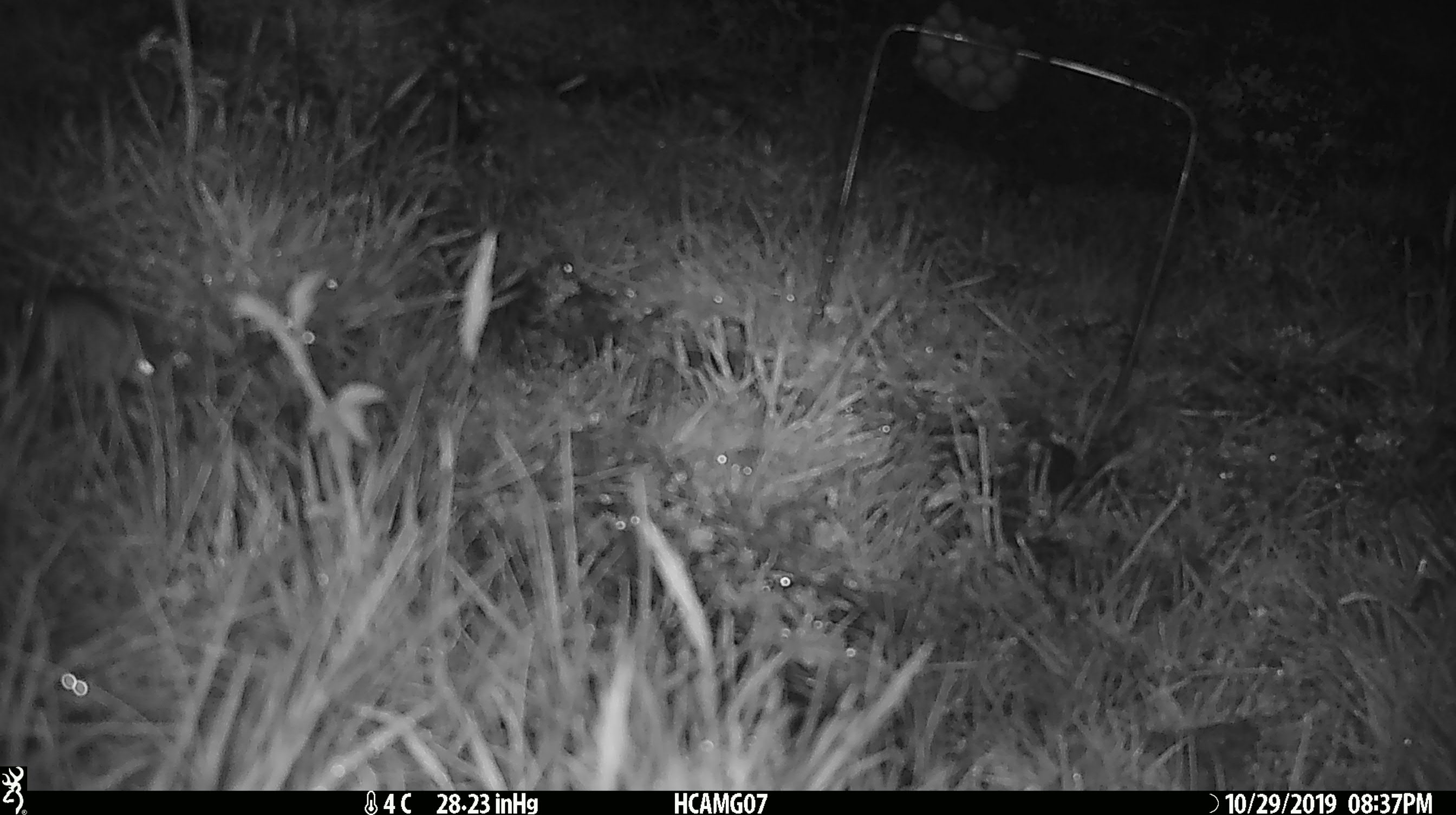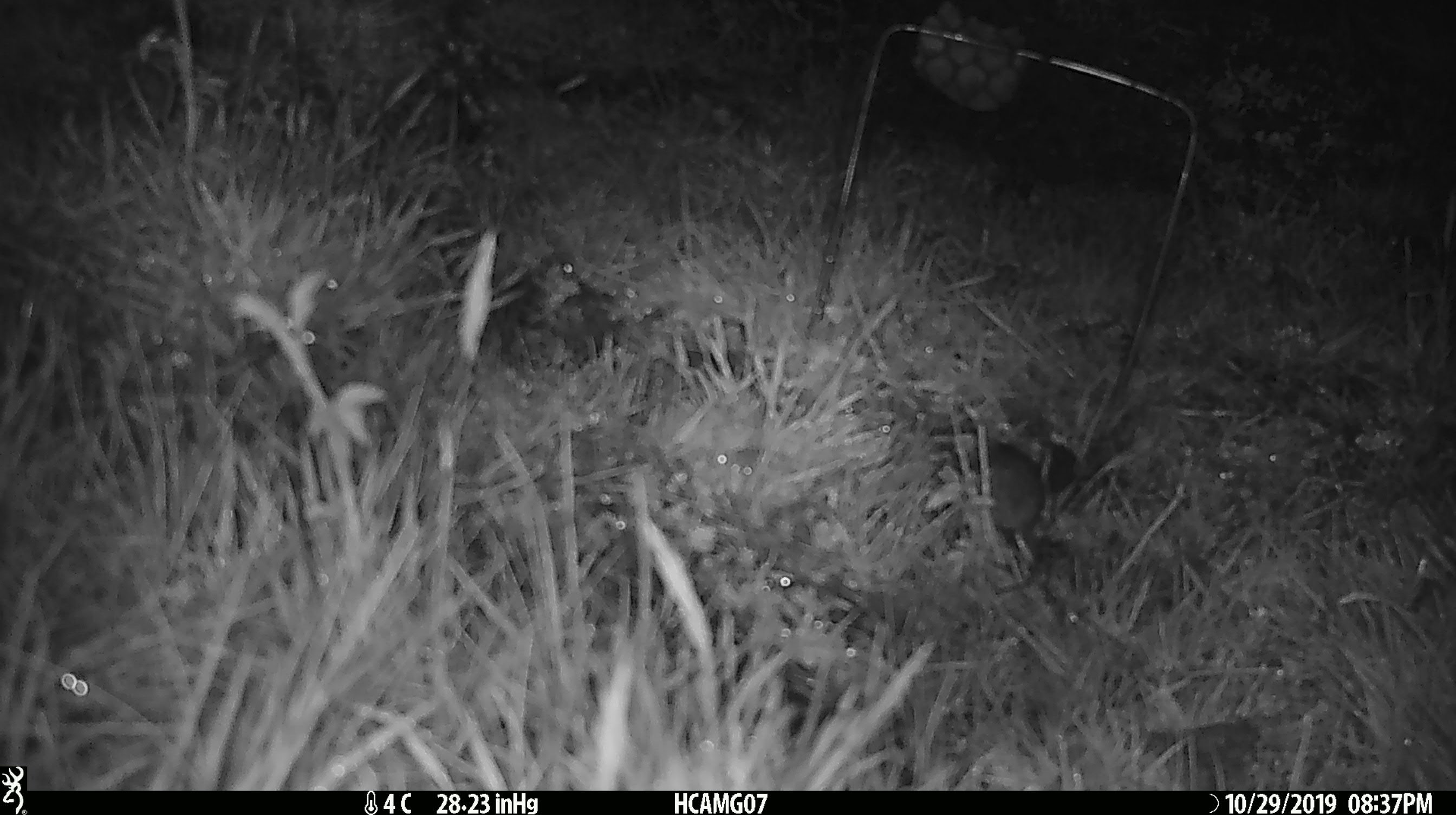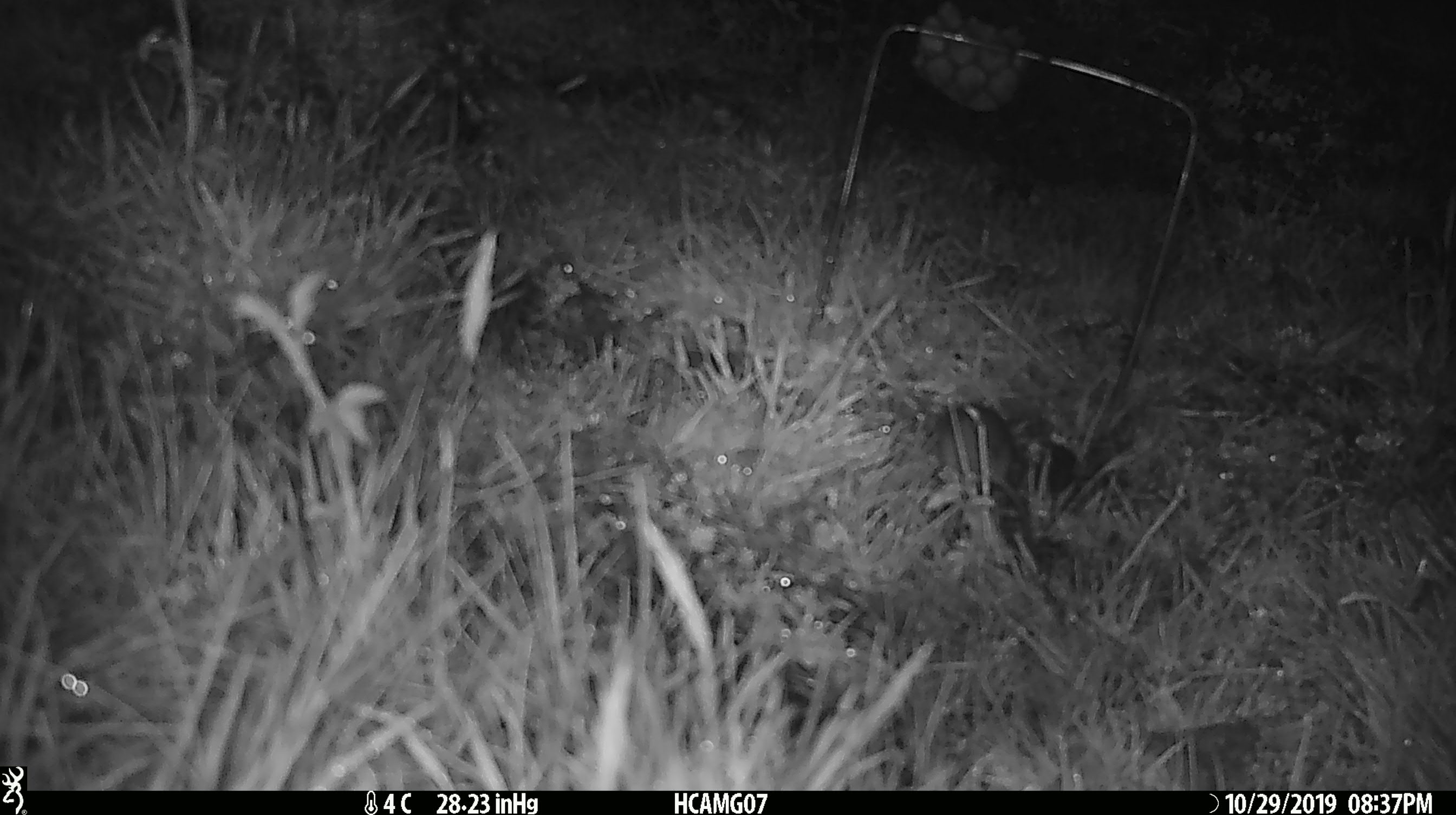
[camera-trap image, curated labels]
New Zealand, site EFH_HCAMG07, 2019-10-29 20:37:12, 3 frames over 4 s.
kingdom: Animalia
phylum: Chordata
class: Mammalia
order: Rodentia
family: Muridae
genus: Mus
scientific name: Mus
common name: mouse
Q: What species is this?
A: Mouse (Mus).